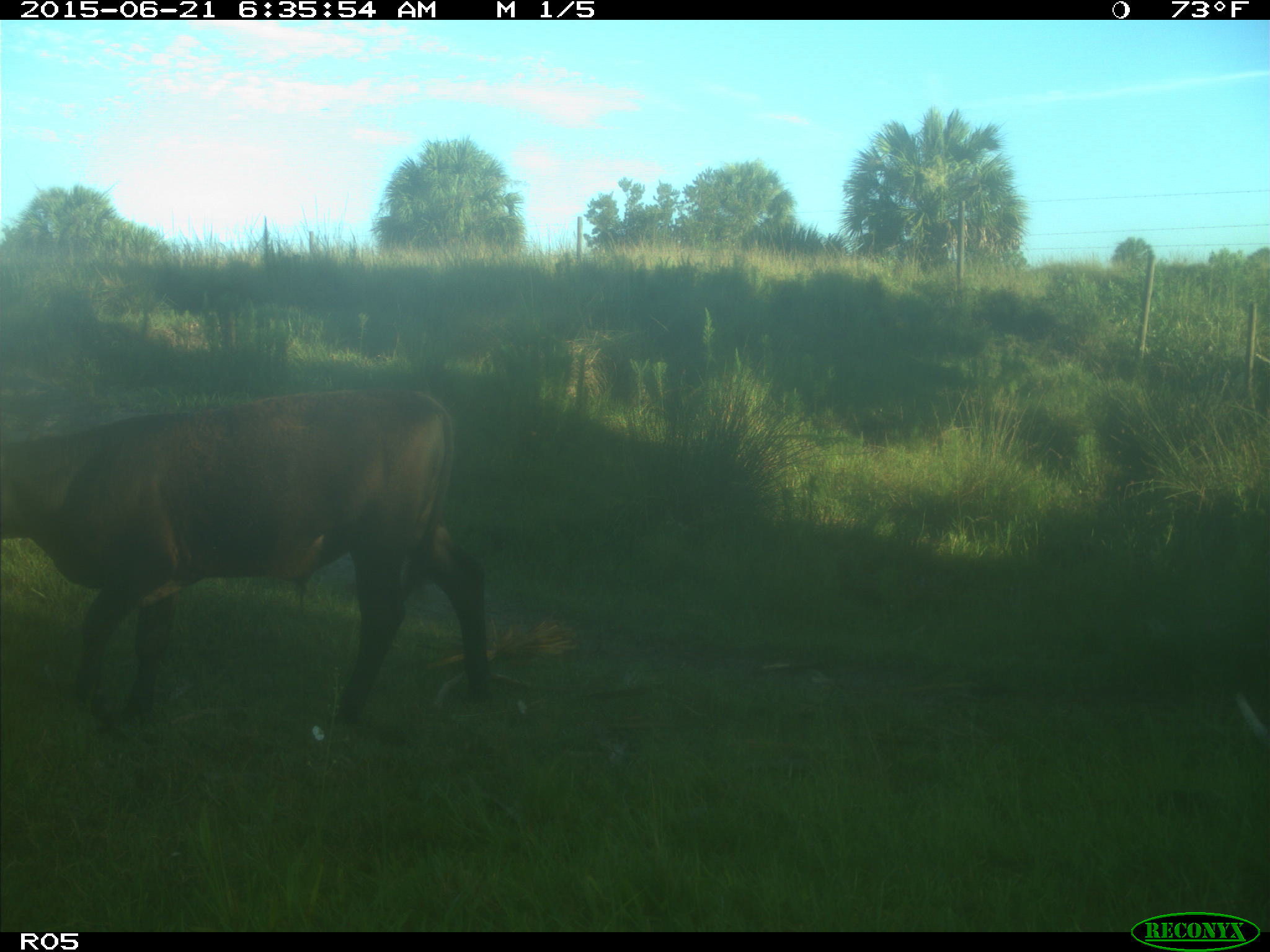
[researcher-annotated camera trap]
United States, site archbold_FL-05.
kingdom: Animalia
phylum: Chordata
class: Mammalia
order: Artiodactyla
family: Bovidae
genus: Bos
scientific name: Bos taurus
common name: domestic cow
Bos taurus (domestic cow).